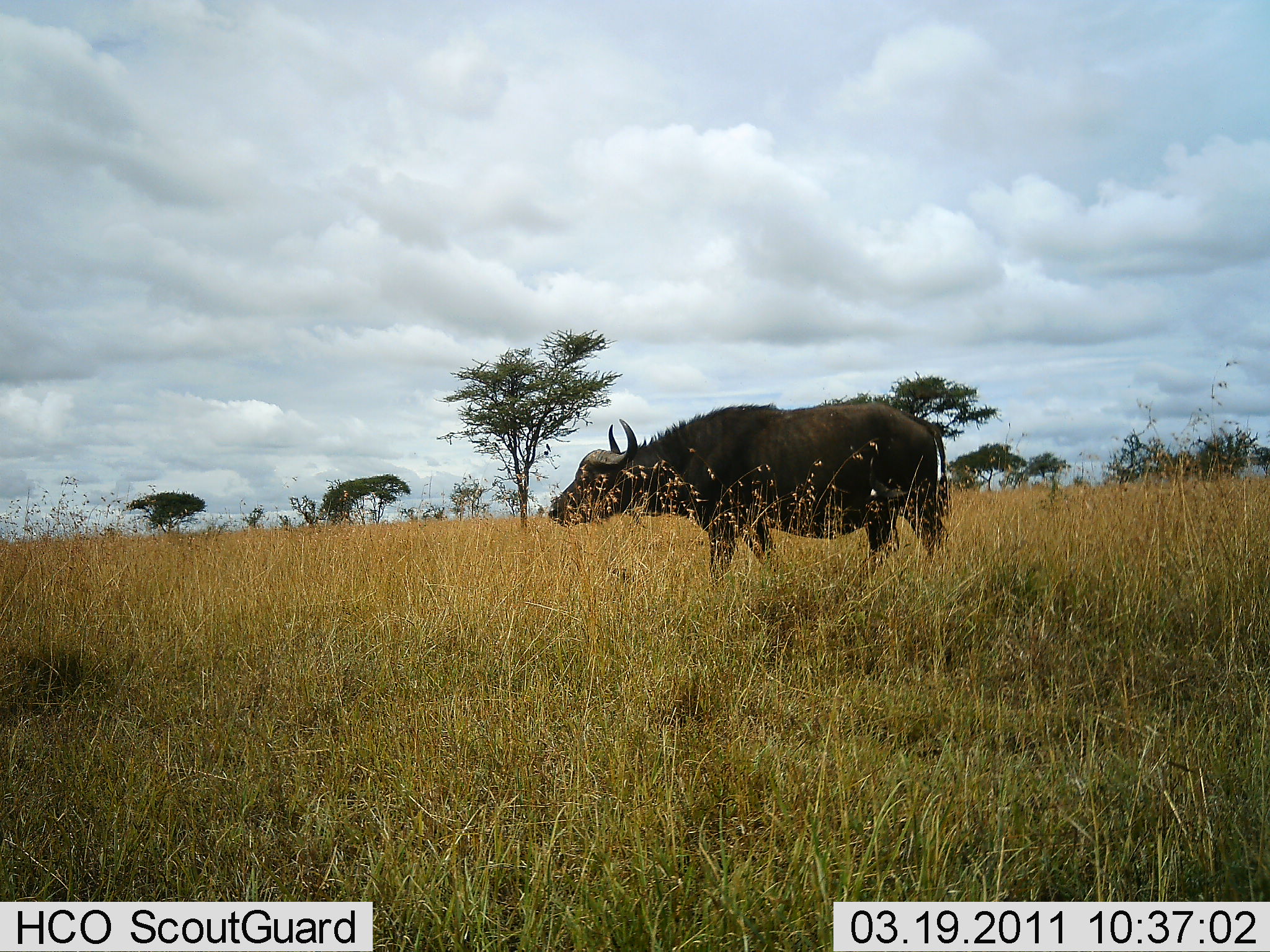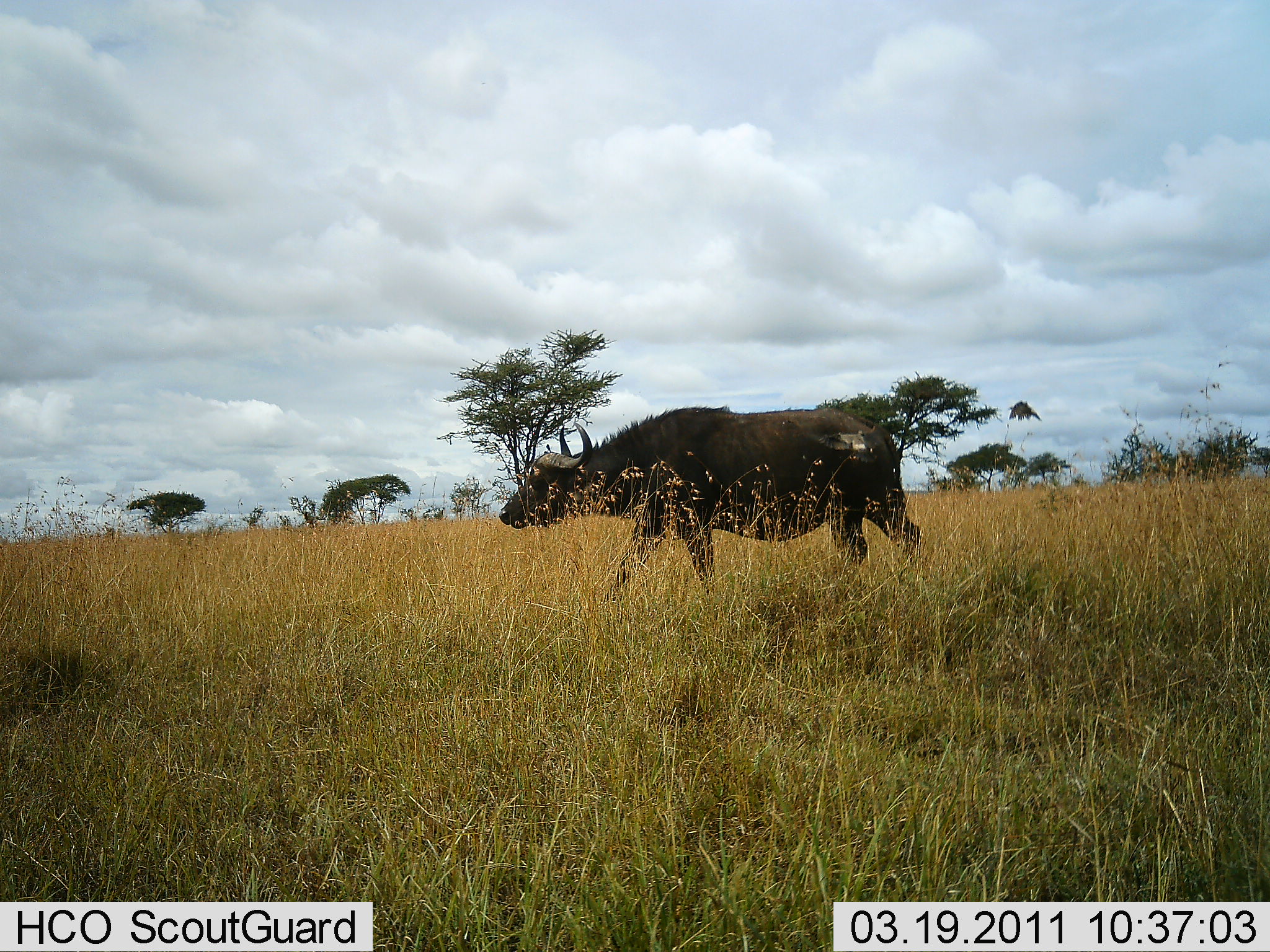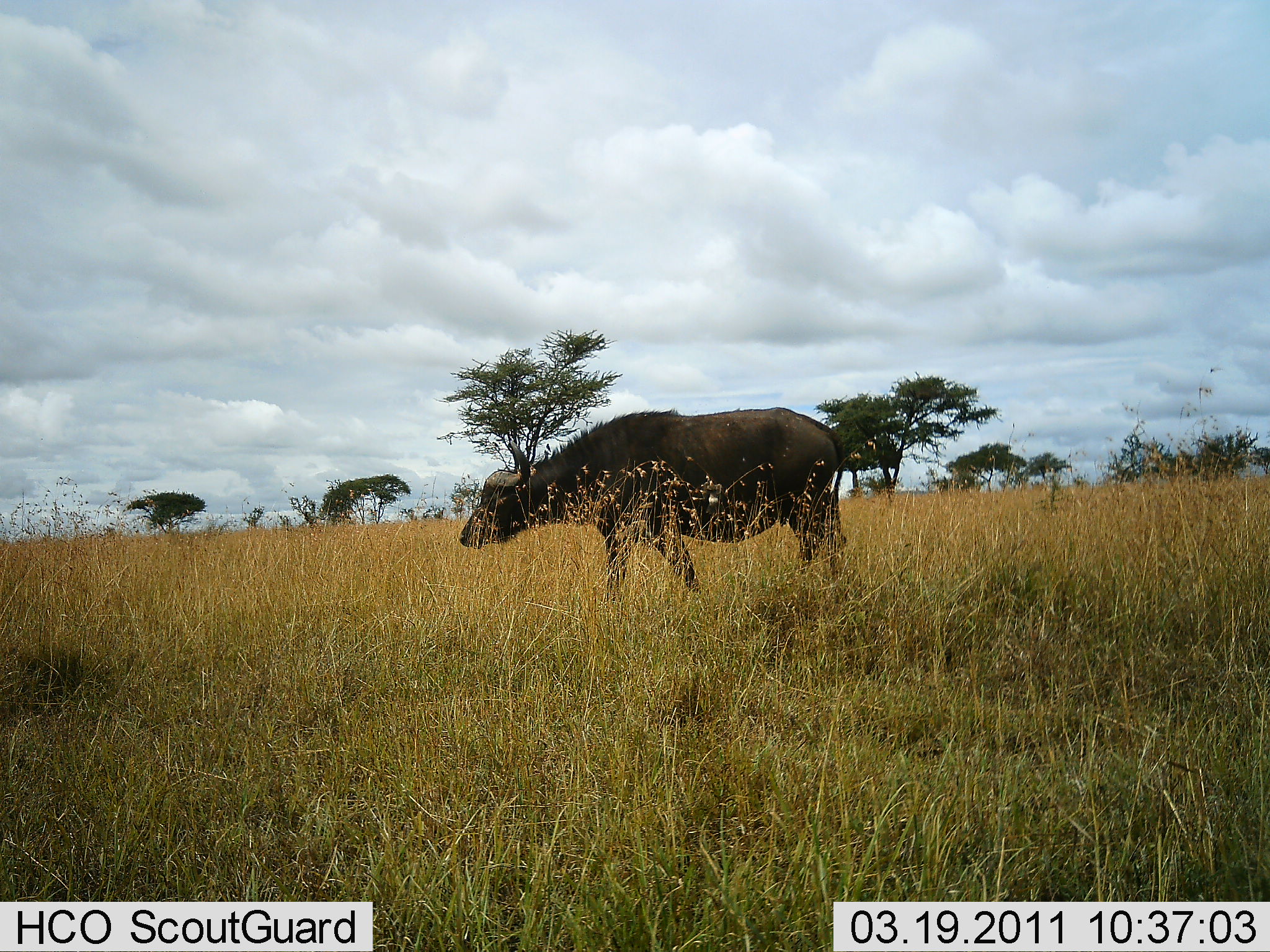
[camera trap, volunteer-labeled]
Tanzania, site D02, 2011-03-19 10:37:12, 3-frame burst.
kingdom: Animalia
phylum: Chordata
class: Mammalia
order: Artiodactyla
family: Bovidae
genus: Syncerus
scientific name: Syncerus caffer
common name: cape buffalo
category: buffalo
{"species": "buffalo (cape buffalo) (Syncerus caffer)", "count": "1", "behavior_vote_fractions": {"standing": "0%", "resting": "0%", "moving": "100%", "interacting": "0%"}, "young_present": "0%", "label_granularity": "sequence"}